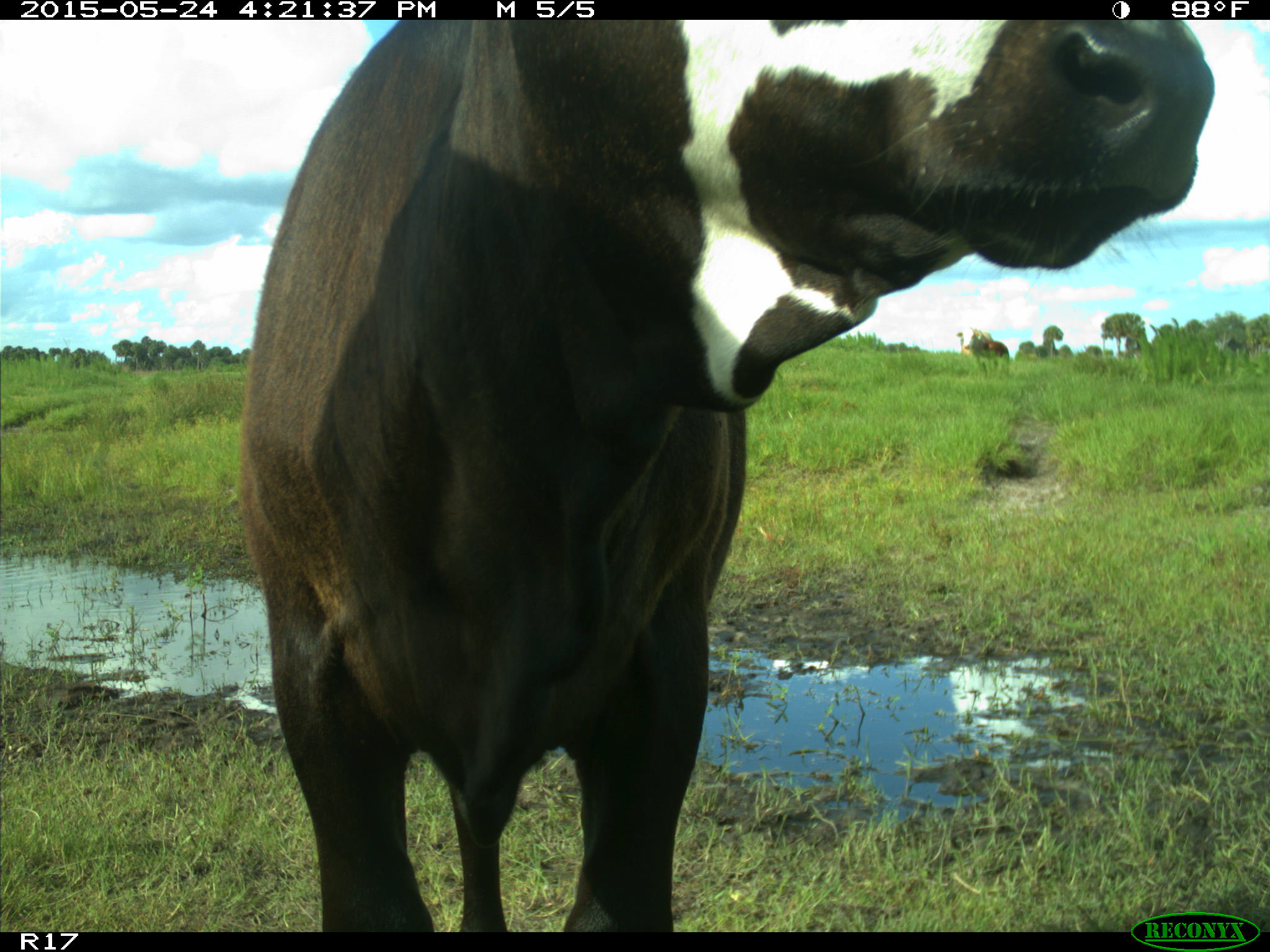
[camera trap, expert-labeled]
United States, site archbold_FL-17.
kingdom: Animalia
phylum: Chordata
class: Mammalia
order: Artiodactyla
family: Bovidae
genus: Bos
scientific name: Bos taurus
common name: domestic cow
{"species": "Bos taurus (domestic cow)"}